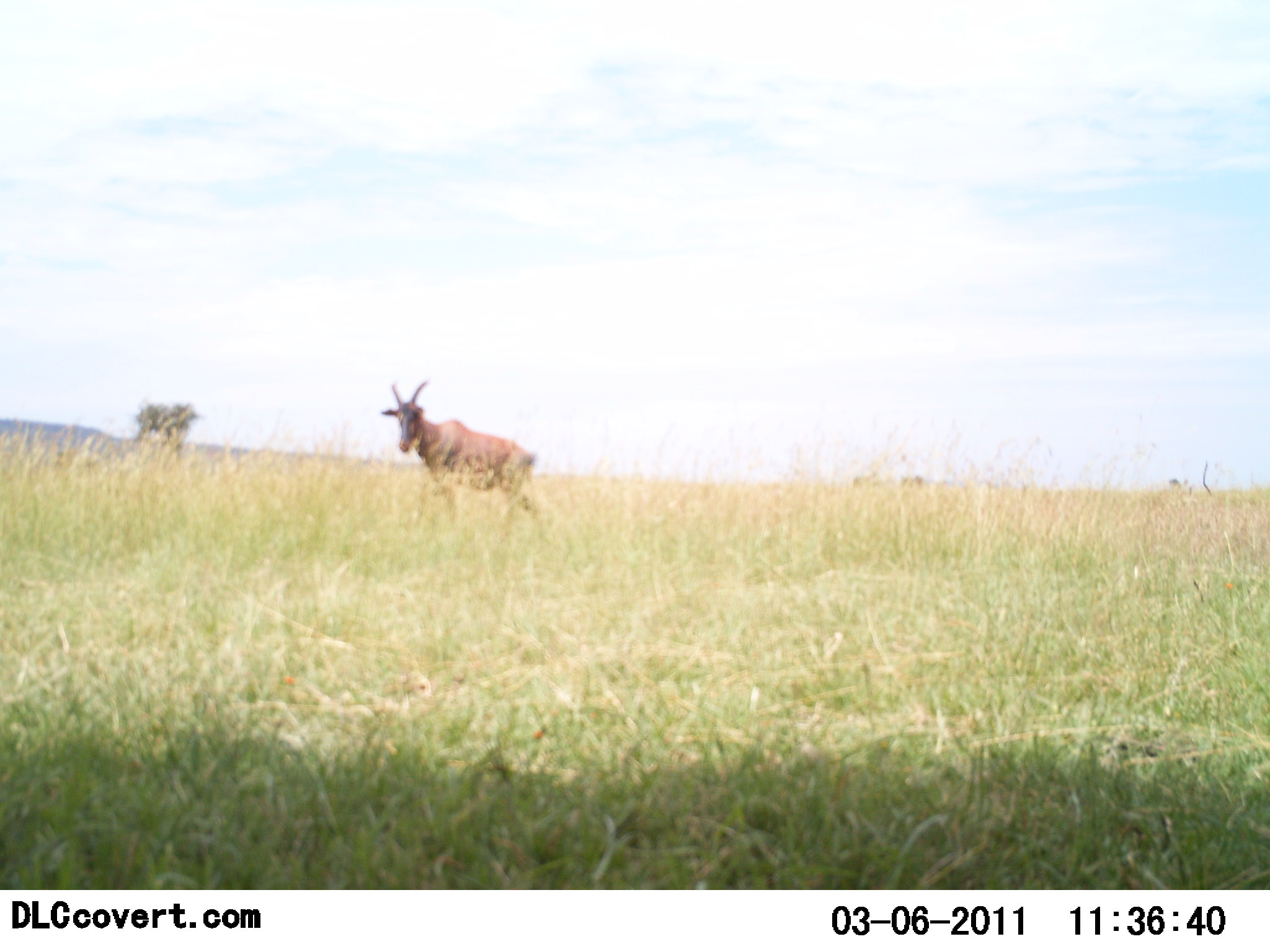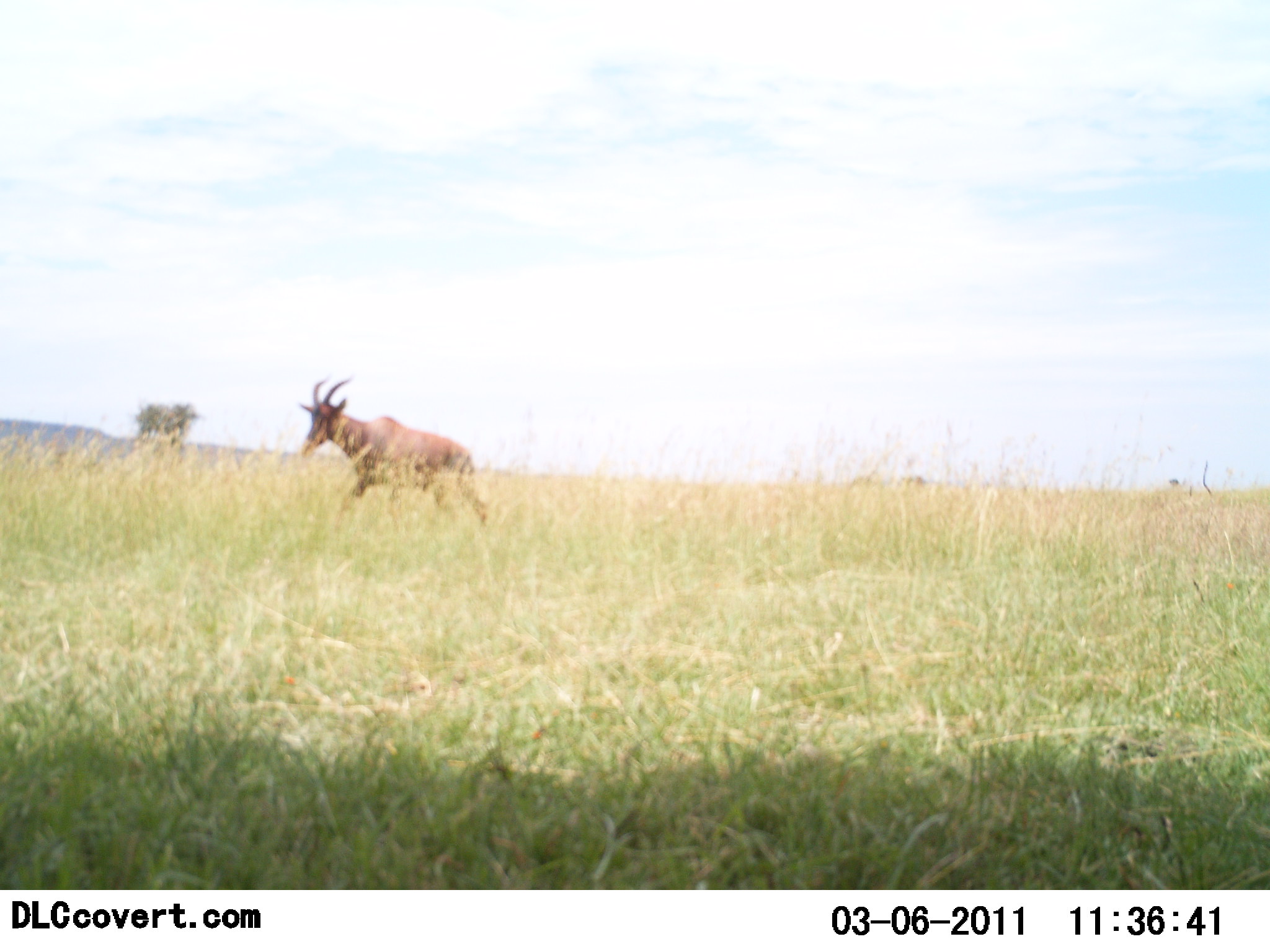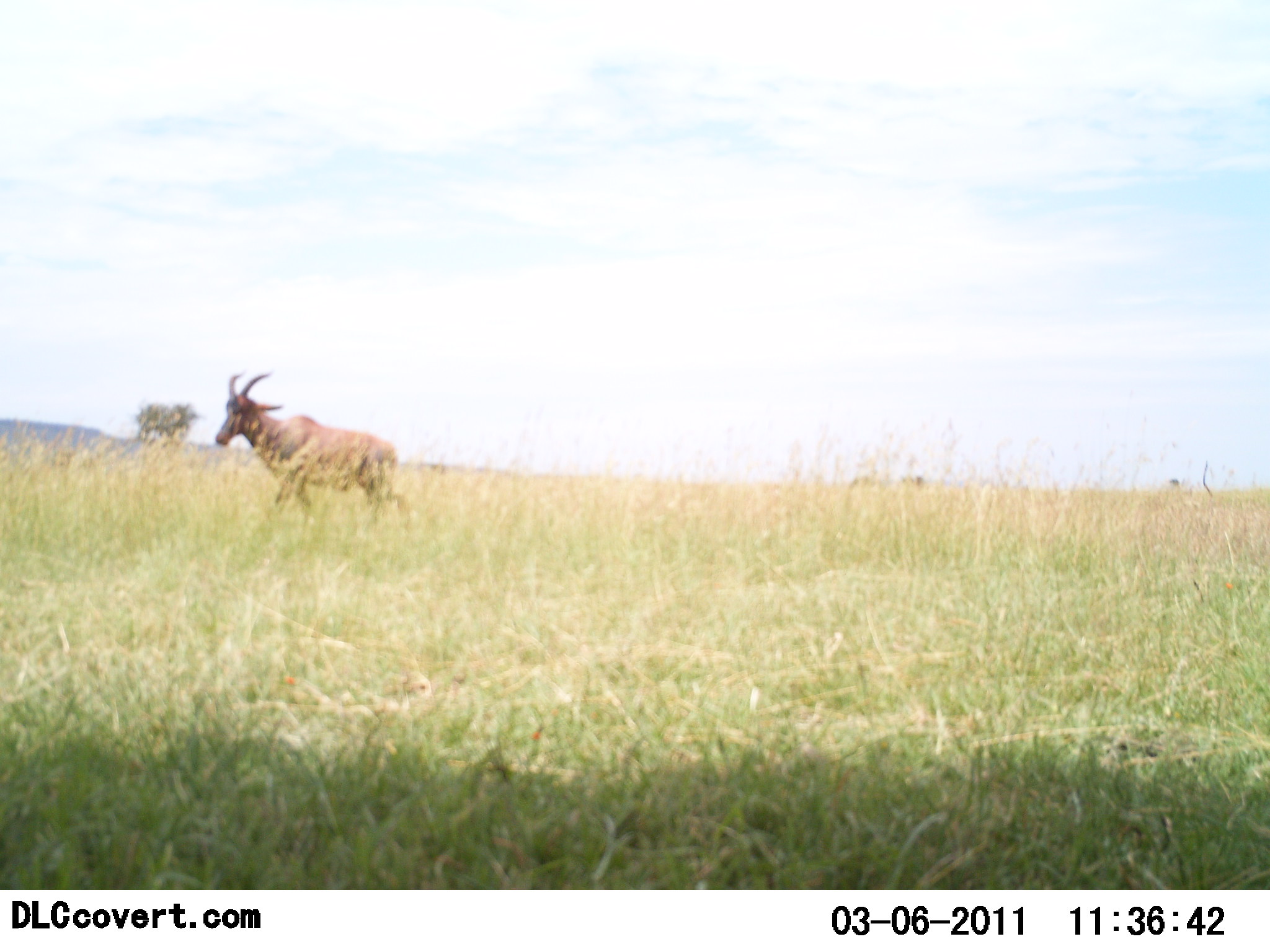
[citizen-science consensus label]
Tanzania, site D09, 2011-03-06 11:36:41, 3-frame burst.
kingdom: Animalia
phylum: Chordata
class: Mammalia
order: Artiodactyla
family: Bovidae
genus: Damaliscus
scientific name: Damaliscus lunatus jimela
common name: topi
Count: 1.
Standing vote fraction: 9%.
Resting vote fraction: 0%.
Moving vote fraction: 100%.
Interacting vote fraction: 0%.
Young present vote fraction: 0%.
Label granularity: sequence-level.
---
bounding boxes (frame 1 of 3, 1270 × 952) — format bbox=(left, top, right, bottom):
animal: bbox=(380, 383, 537, 531)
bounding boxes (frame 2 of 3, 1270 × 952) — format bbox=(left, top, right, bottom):
animal: bbox=(301, 379, 492, 528)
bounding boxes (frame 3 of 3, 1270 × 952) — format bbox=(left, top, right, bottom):
animal: bbox=(213, 373, 400, 523)